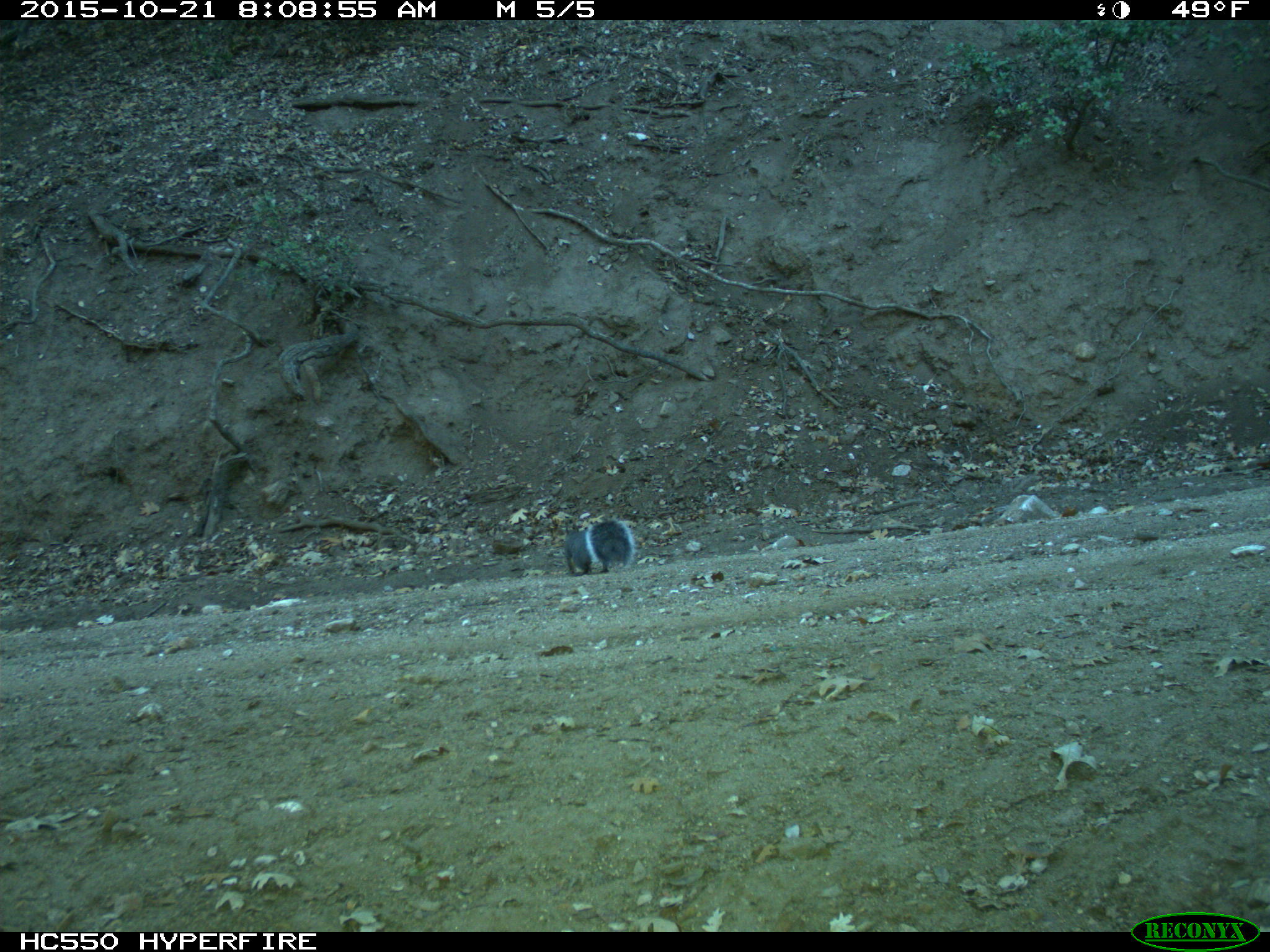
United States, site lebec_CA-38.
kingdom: Animalia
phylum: Chordata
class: Mammalia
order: Rodentia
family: Sciuridae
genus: Sciurus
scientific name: Sciurus carolinensis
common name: eastern gray squirrel